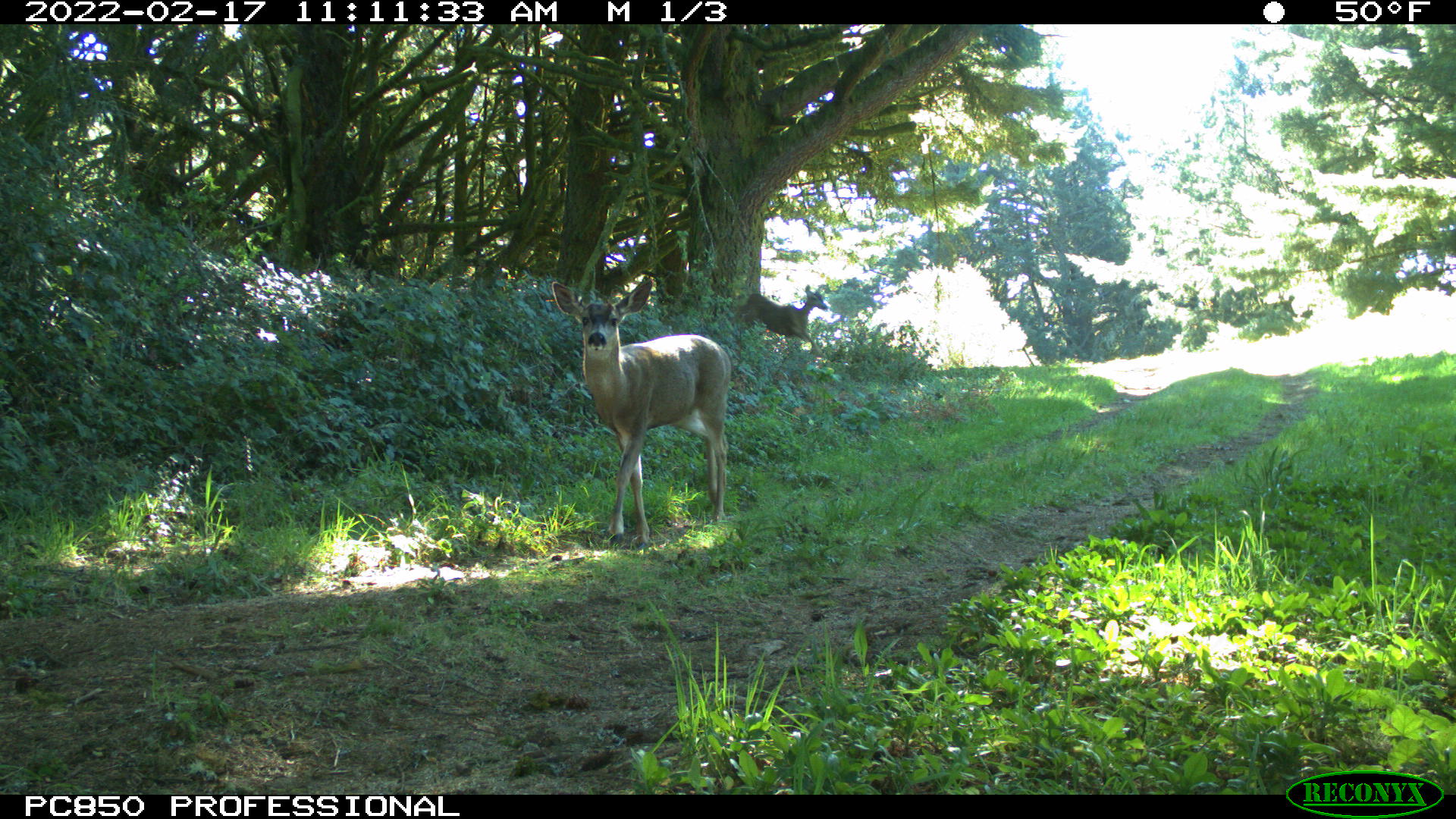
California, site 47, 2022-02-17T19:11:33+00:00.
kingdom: Animalia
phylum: Chordata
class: Mammalia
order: Artiodactyla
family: Cervidae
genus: Odocoileus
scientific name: Odocoileus hemionus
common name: mule deer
Mule deer (Odocoileus hemionus).